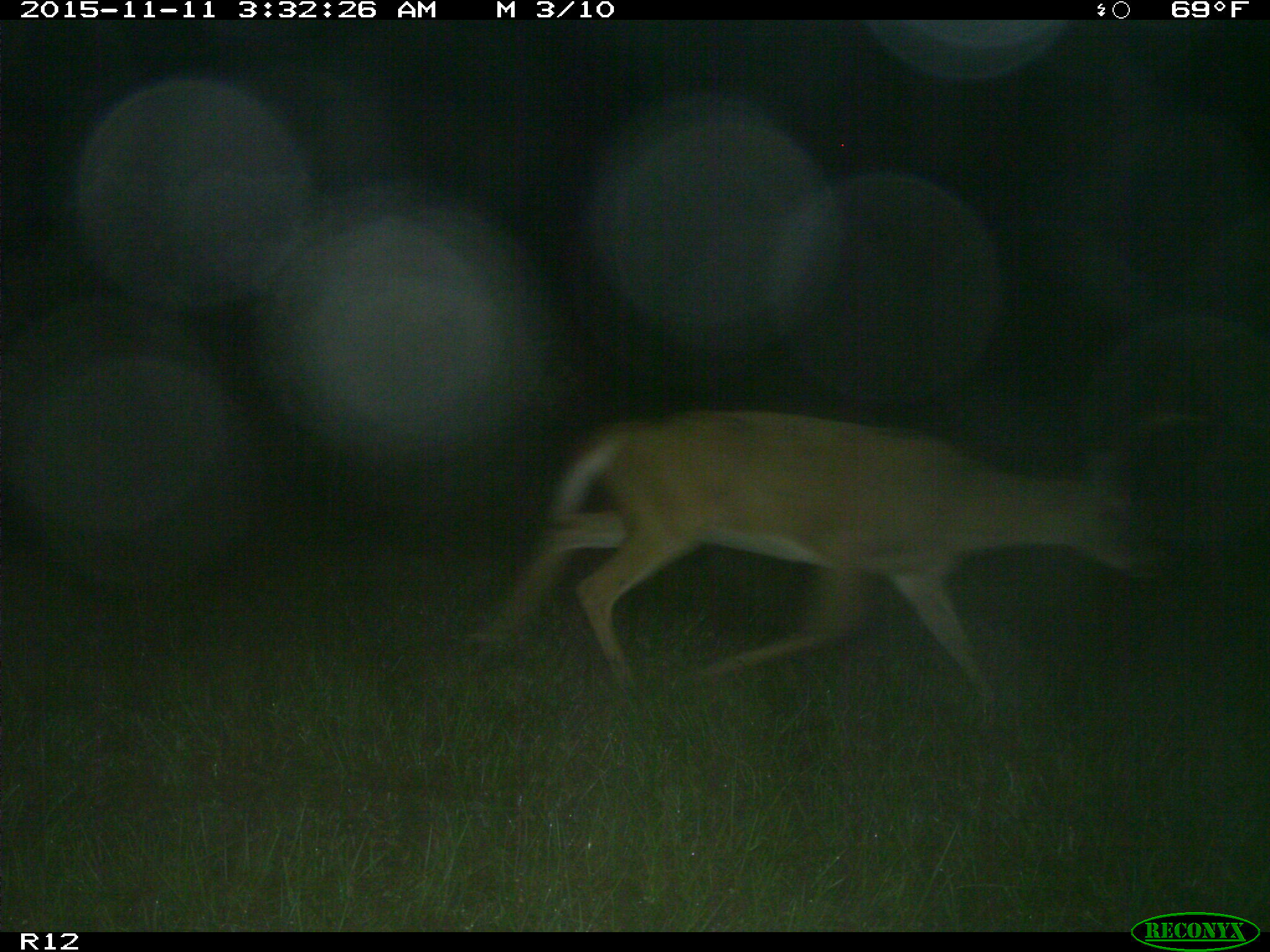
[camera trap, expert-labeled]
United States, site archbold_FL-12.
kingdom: Animalia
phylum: Chordata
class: Mammalia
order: Artiodactyla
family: Cervidae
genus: Odocoileus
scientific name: Odocoileus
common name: deer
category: unidentified deer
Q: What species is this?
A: Unidentified deer (deer) (Odocoileus).